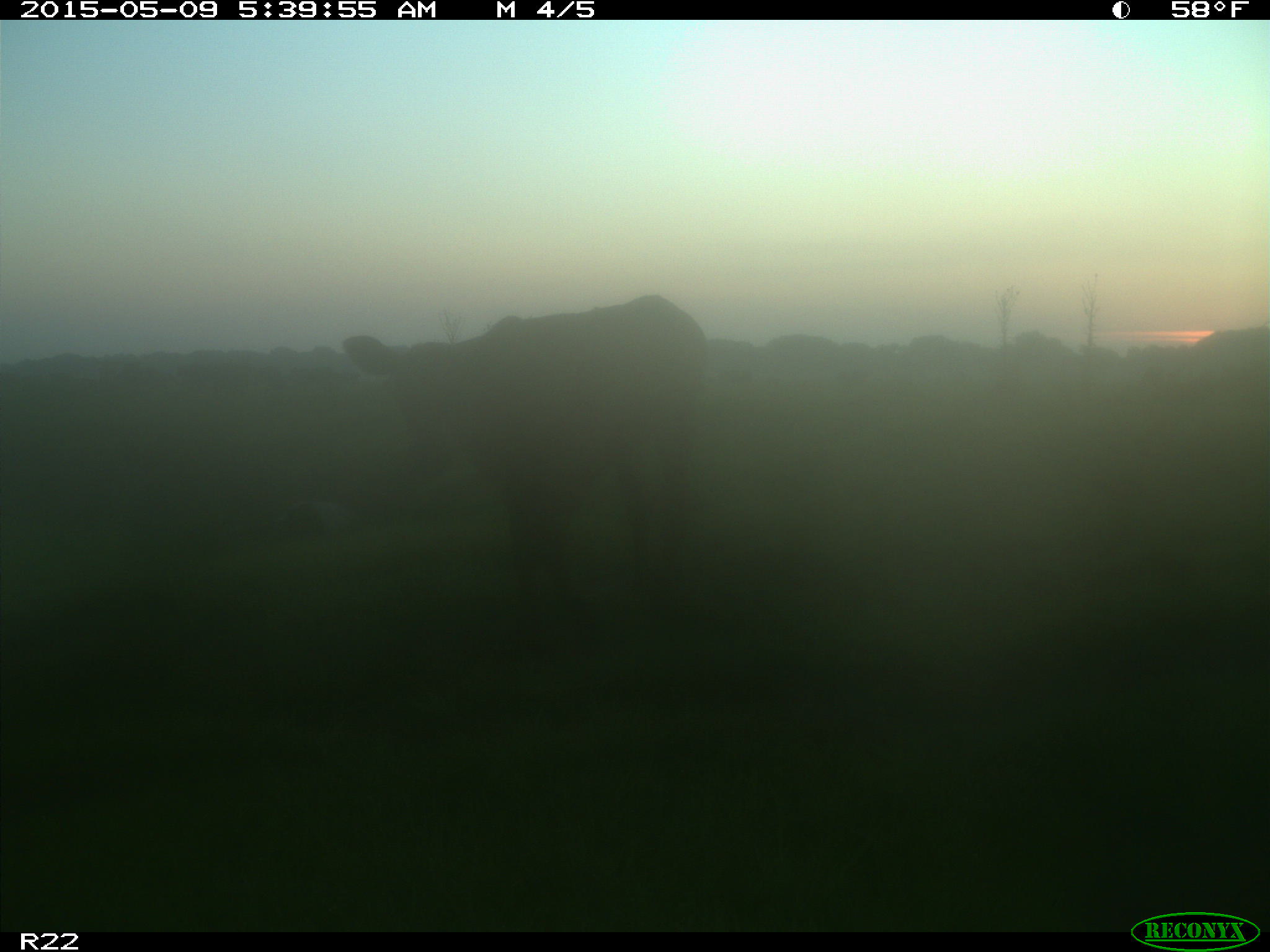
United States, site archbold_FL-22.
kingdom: Animalia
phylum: Chordata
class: Mammalia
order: Artiodactyla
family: Bovidae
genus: Bos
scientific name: Bos taurus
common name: domestic cow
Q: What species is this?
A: Bos taurus (domestic cow).